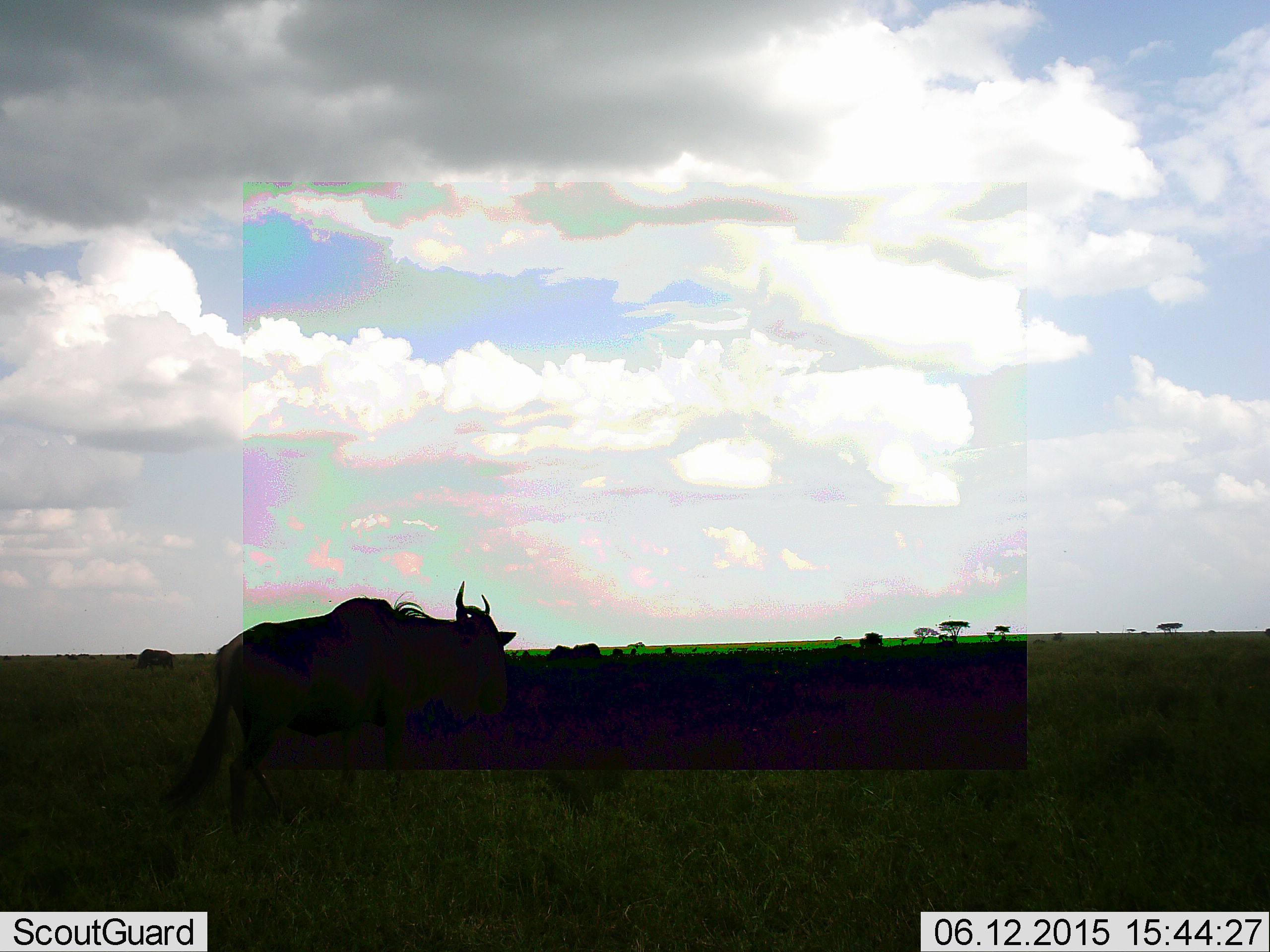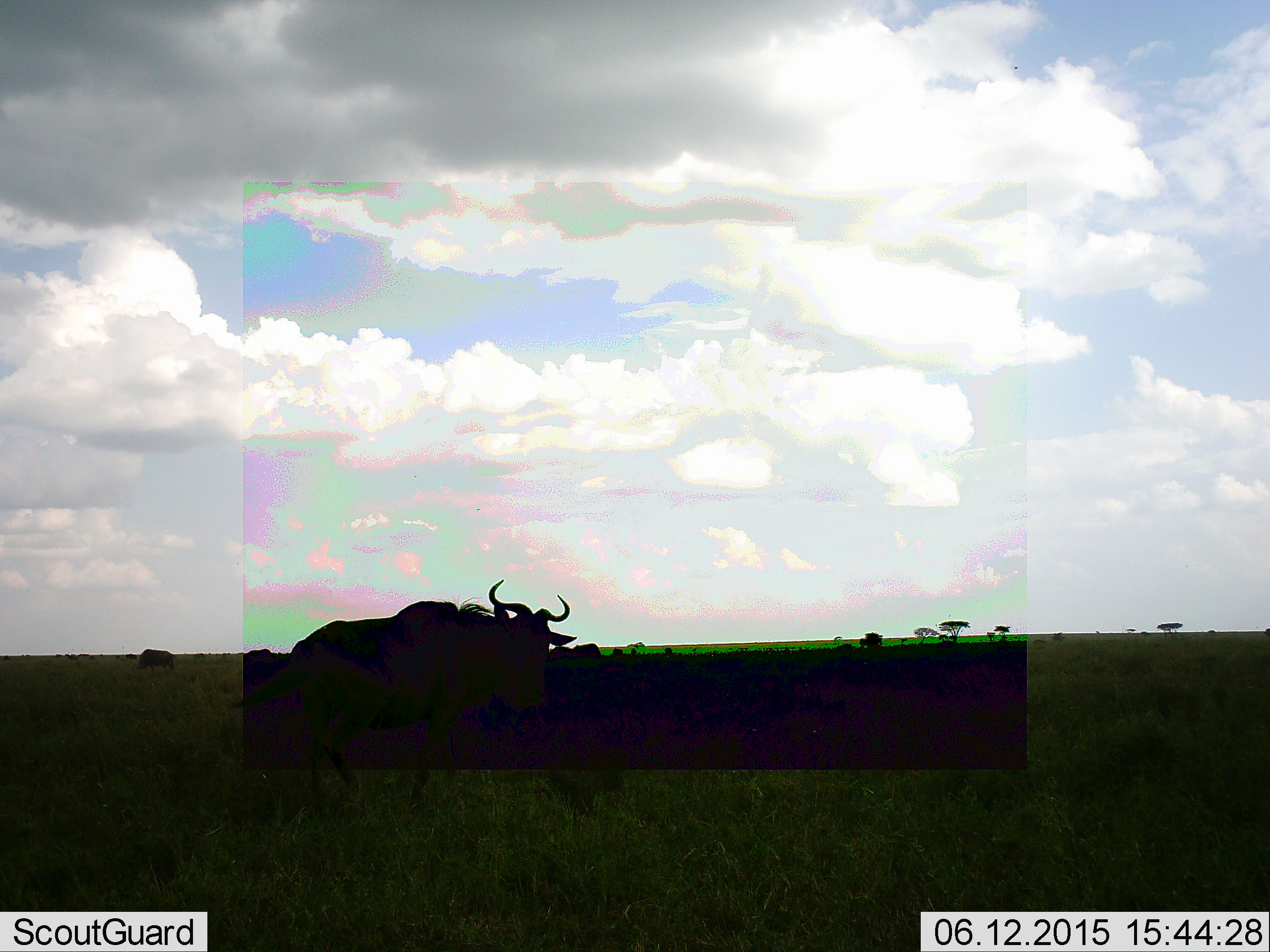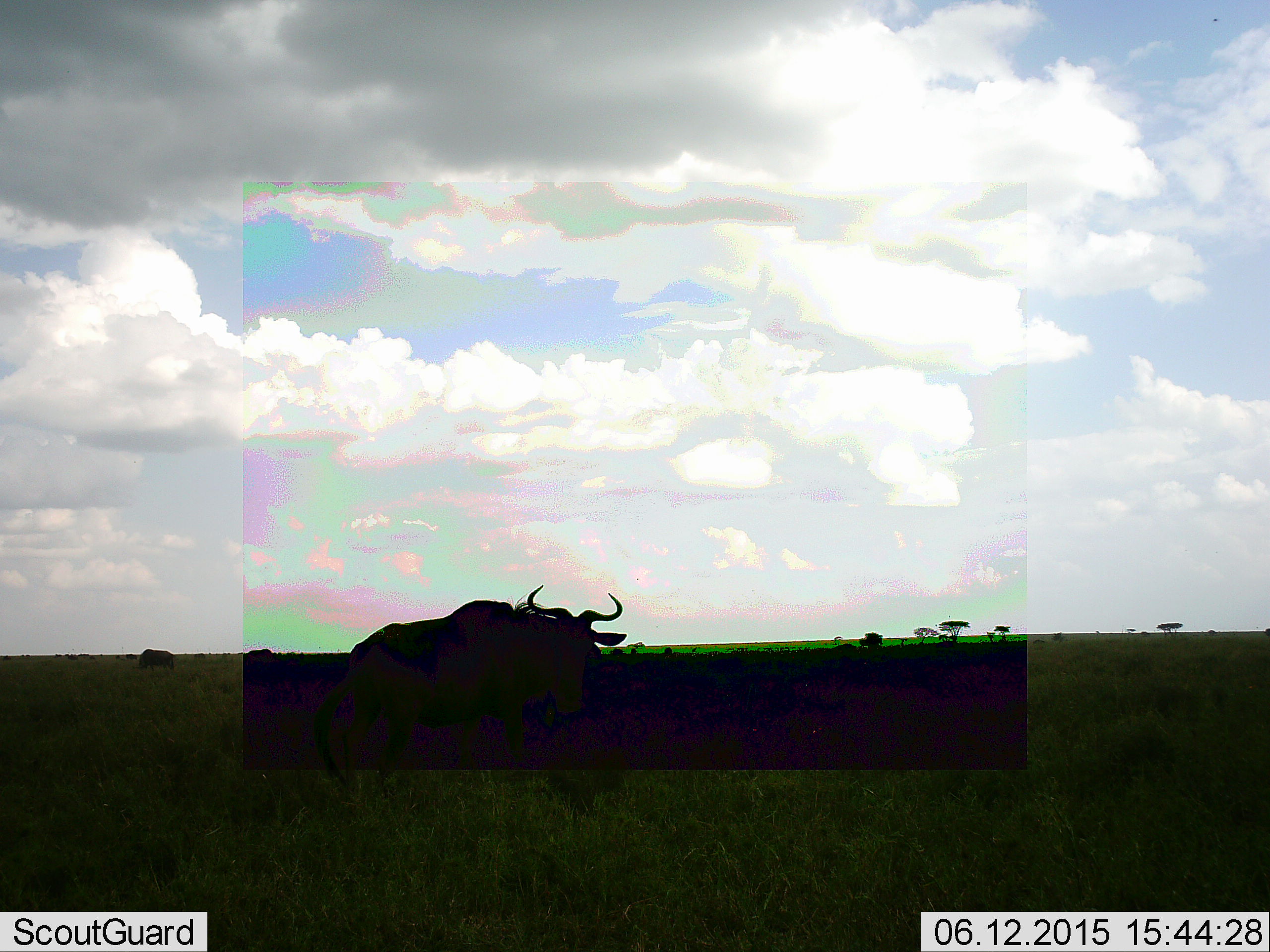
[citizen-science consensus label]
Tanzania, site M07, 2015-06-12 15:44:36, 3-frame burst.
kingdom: Animalia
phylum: Chordata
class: Mammalia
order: Artiodactyla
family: Bovidae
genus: Connochaetes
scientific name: Connochaetes taurinus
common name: blue wildebeest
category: wildebeest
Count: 1.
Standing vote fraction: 20%.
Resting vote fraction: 0%.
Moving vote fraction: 90%.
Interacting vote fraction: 0%.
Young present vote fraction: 0%.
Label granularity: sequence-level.